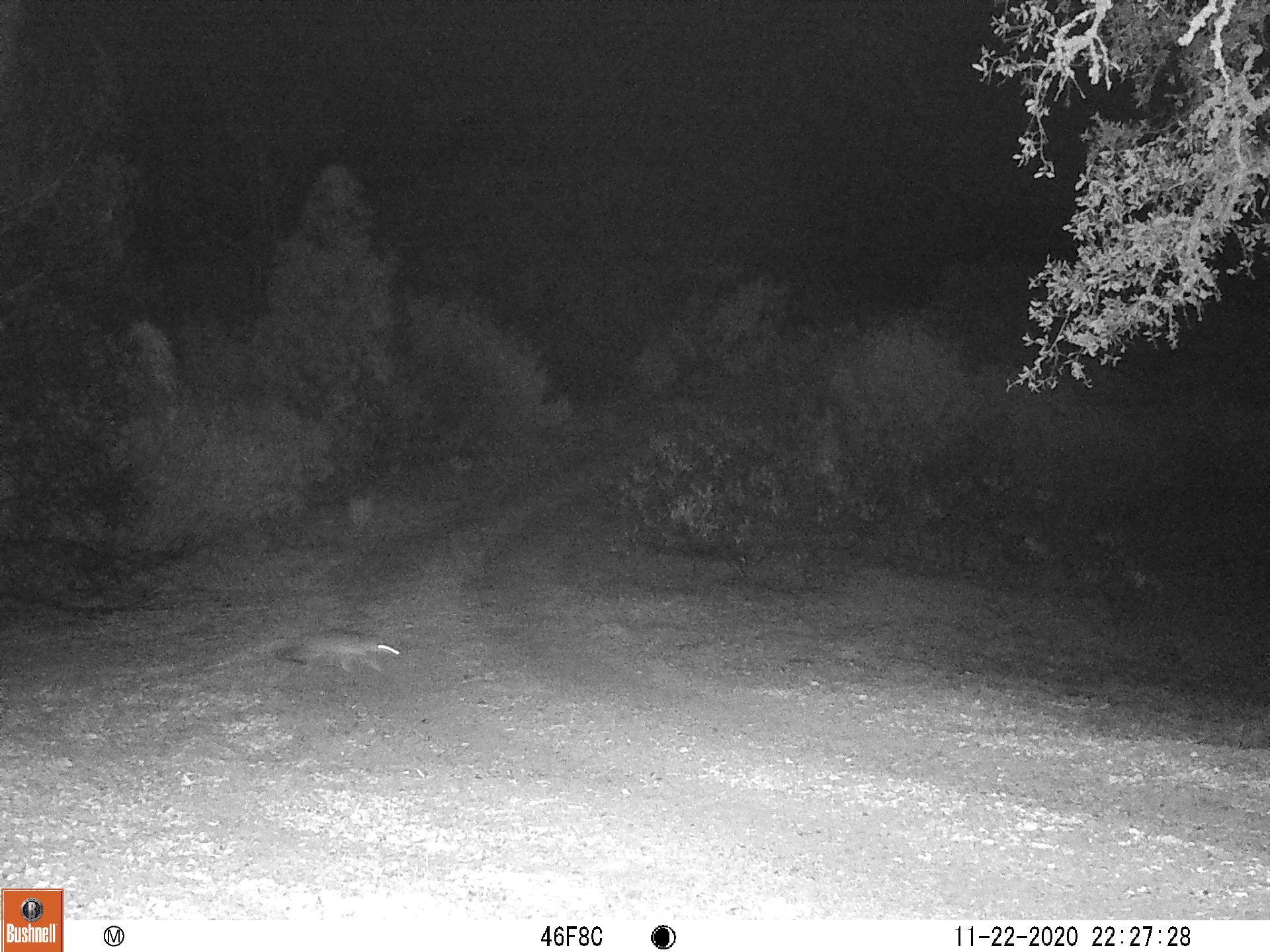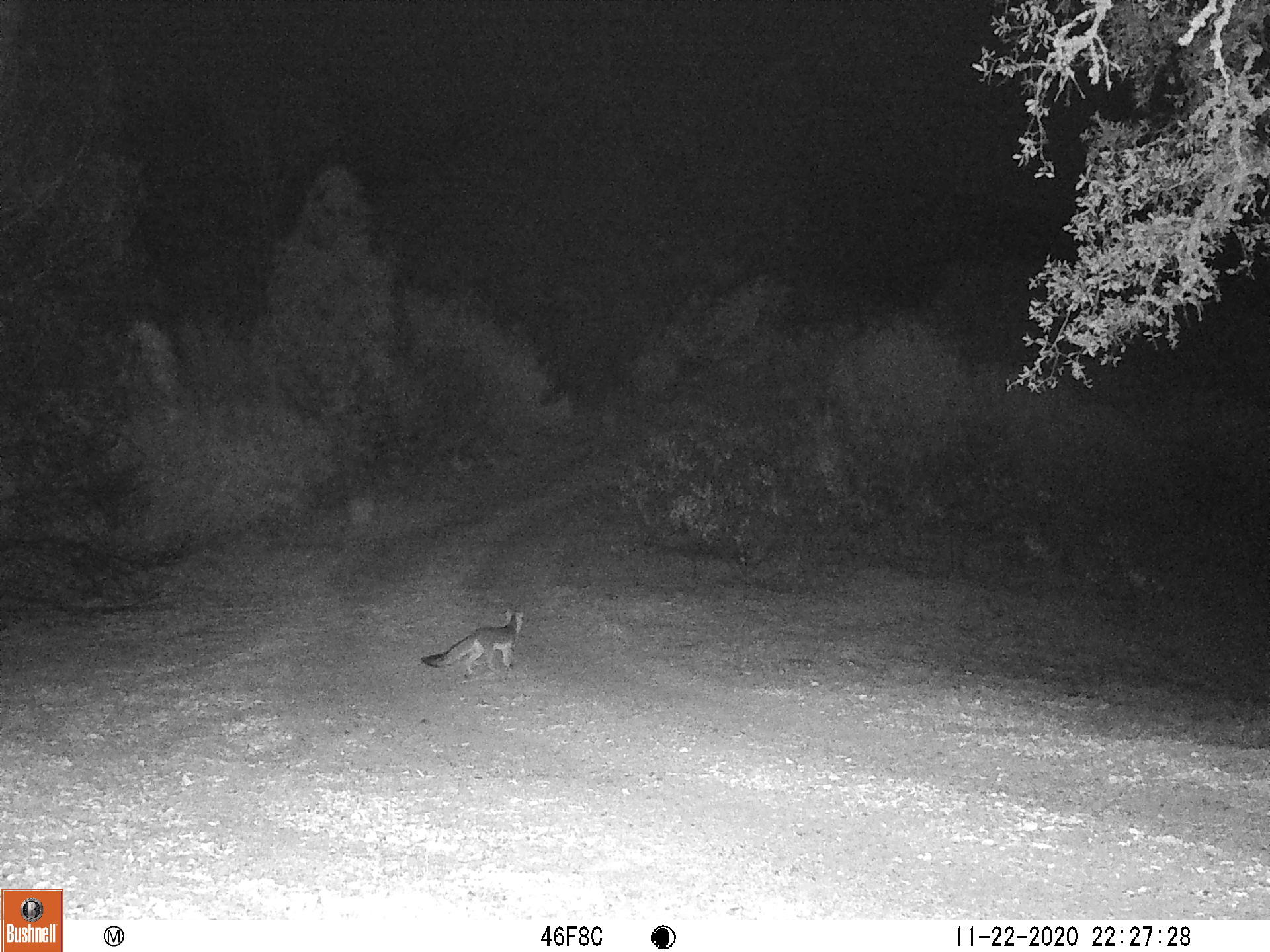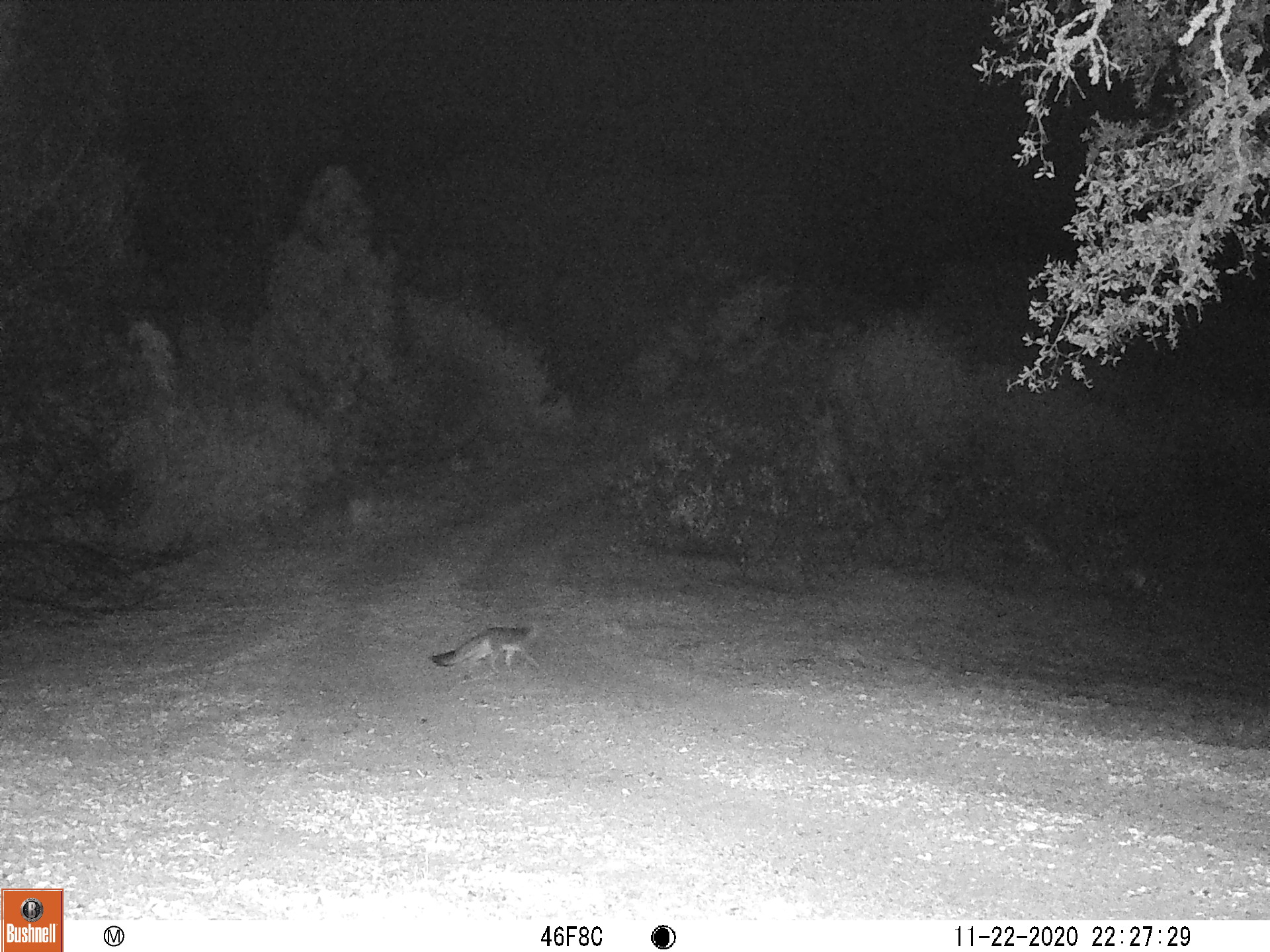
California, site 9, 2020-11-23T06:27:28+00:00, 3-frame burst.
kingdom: Animalia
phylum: Chordata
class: Mammalia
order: Carnivora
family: Canidae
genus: Urocyon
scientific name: Urocyon cinereoargenteus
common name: gray fox